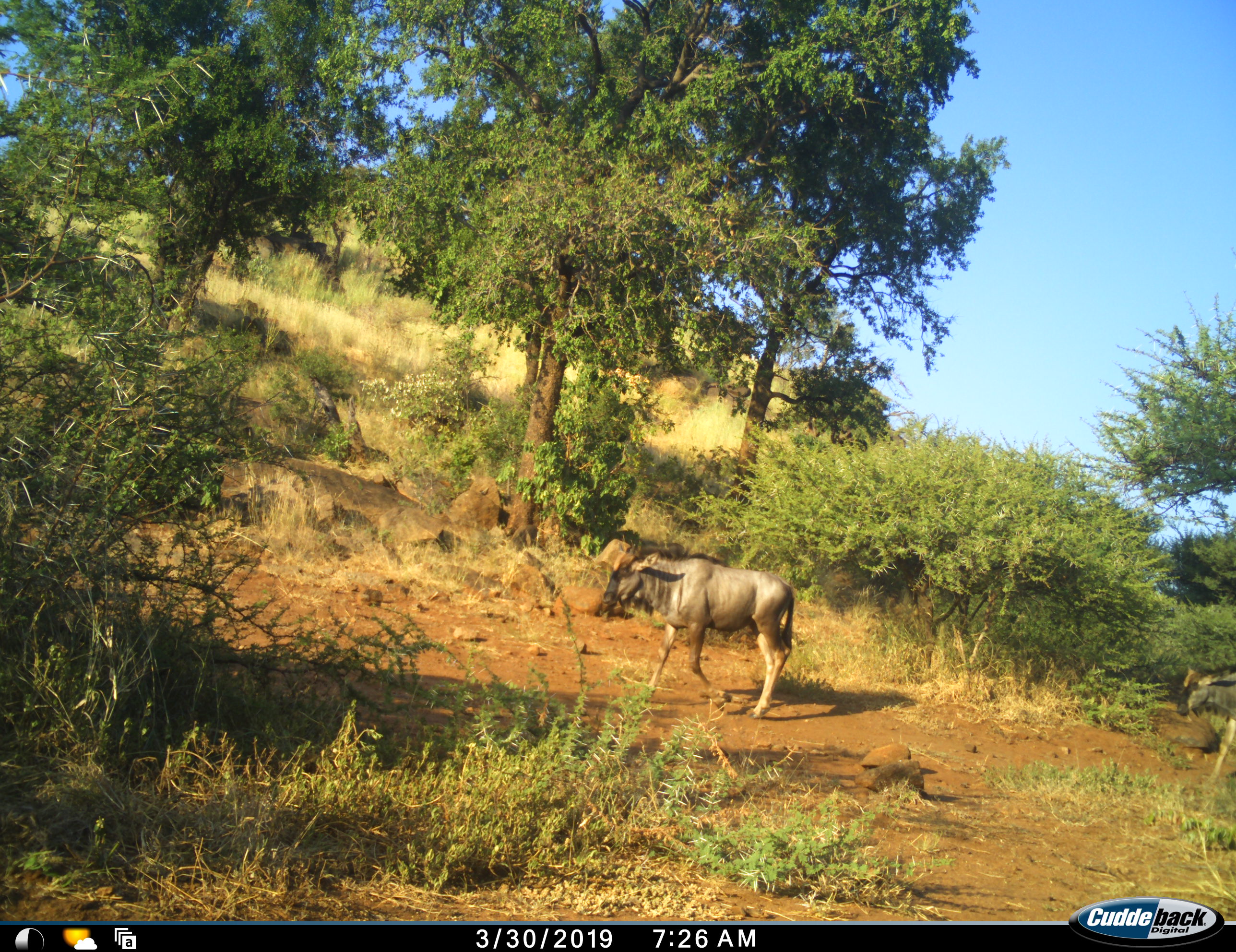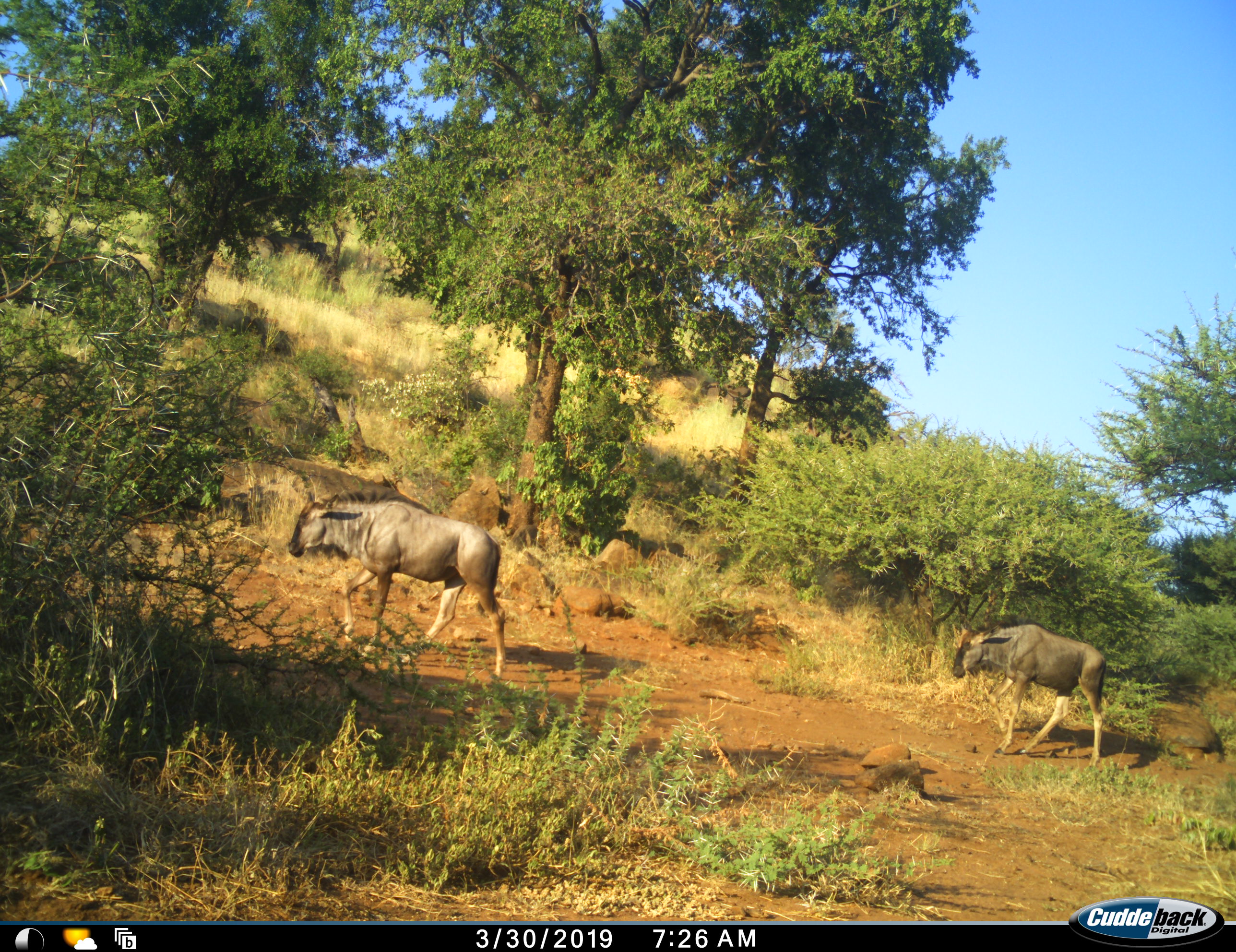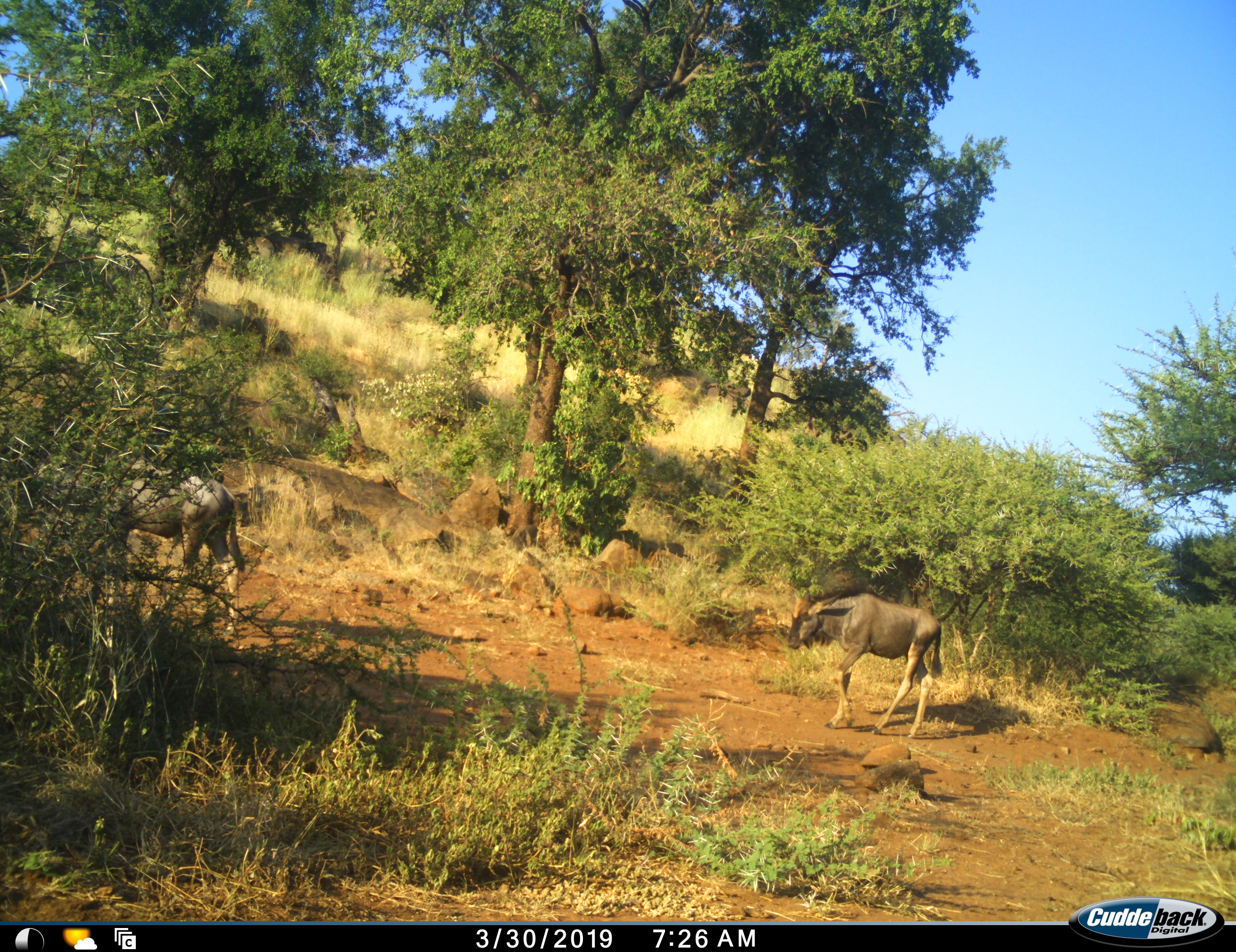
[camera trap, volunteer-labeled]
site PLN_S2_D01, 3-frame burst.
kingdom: Animalia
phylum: Chordata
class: Mammalia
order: Artiodactyla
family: Bovidae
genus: Connochaetes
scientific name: Connochaetes taurinus taurinus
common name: blue wildebeest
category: wildebeestblue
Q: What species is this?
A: Wildebeestblue (blue wildebeest) (Connochaetes taurinus taurinus).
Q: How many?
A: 2.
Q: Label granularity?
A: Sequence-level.